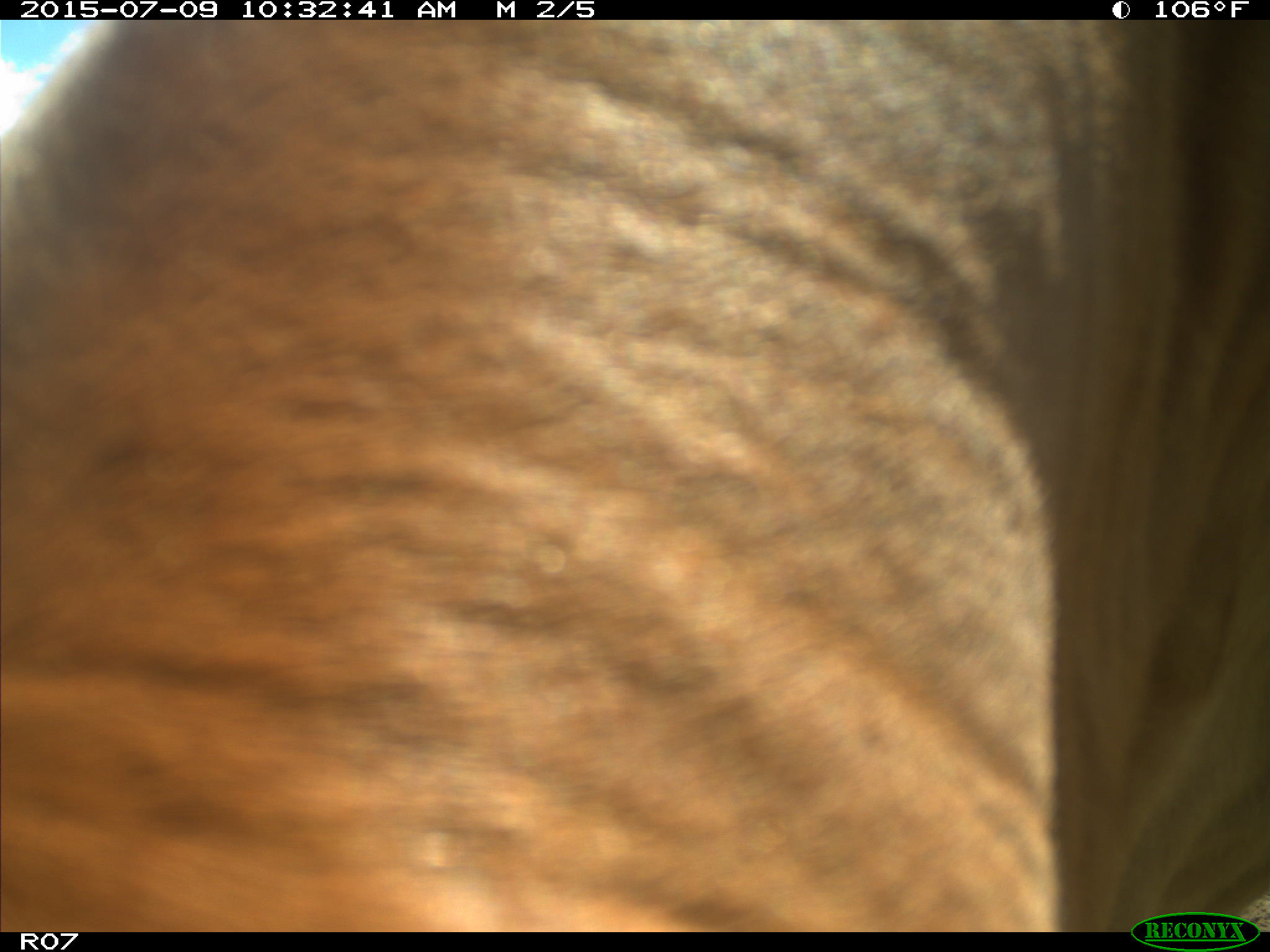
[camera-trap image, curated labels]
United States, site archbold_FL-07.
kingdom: Animalia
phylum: Chordata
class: Mammalia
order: Artiodactyla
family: Bovidae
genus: Bos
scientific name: Bos taurus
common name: domestic cow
Bos taurus (domestic cow).